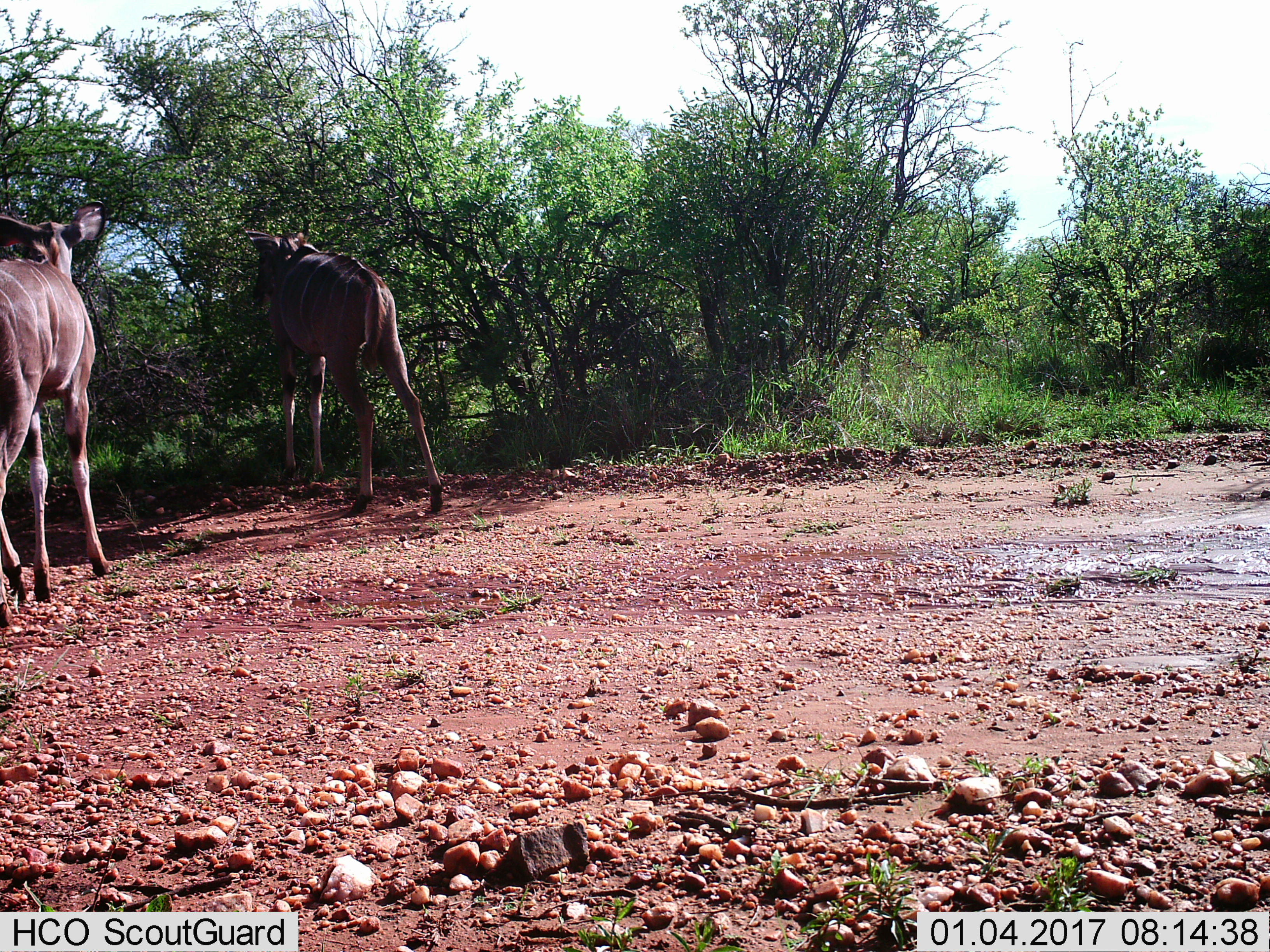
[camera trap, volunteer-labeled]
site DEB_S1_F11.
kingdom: Animalia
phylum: Chordata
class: Mammalia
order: Artiodactyla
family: Bovidae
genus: Tragelaphus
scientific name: Tragelaphus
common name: kudu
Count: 2.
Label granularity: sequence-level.